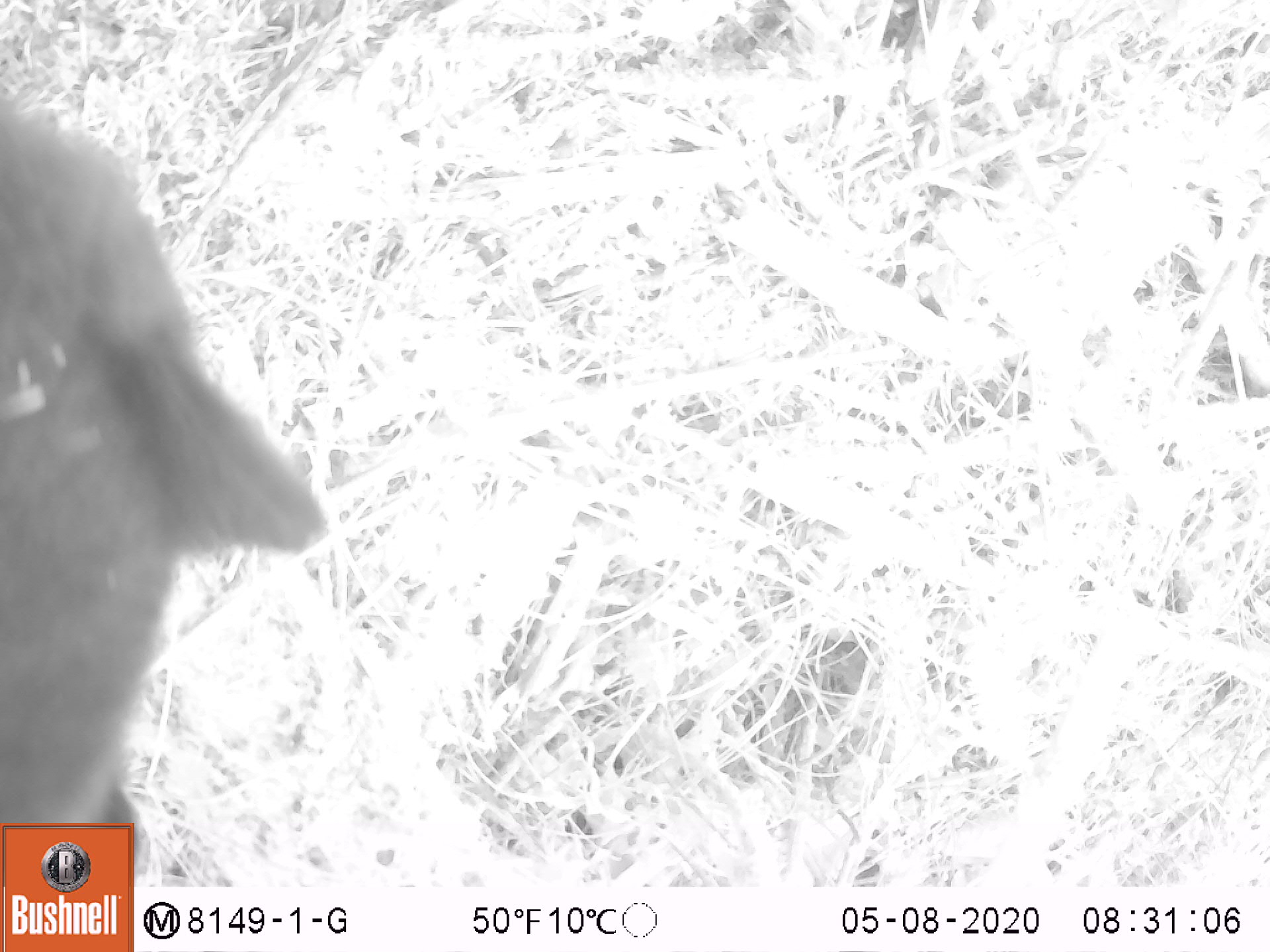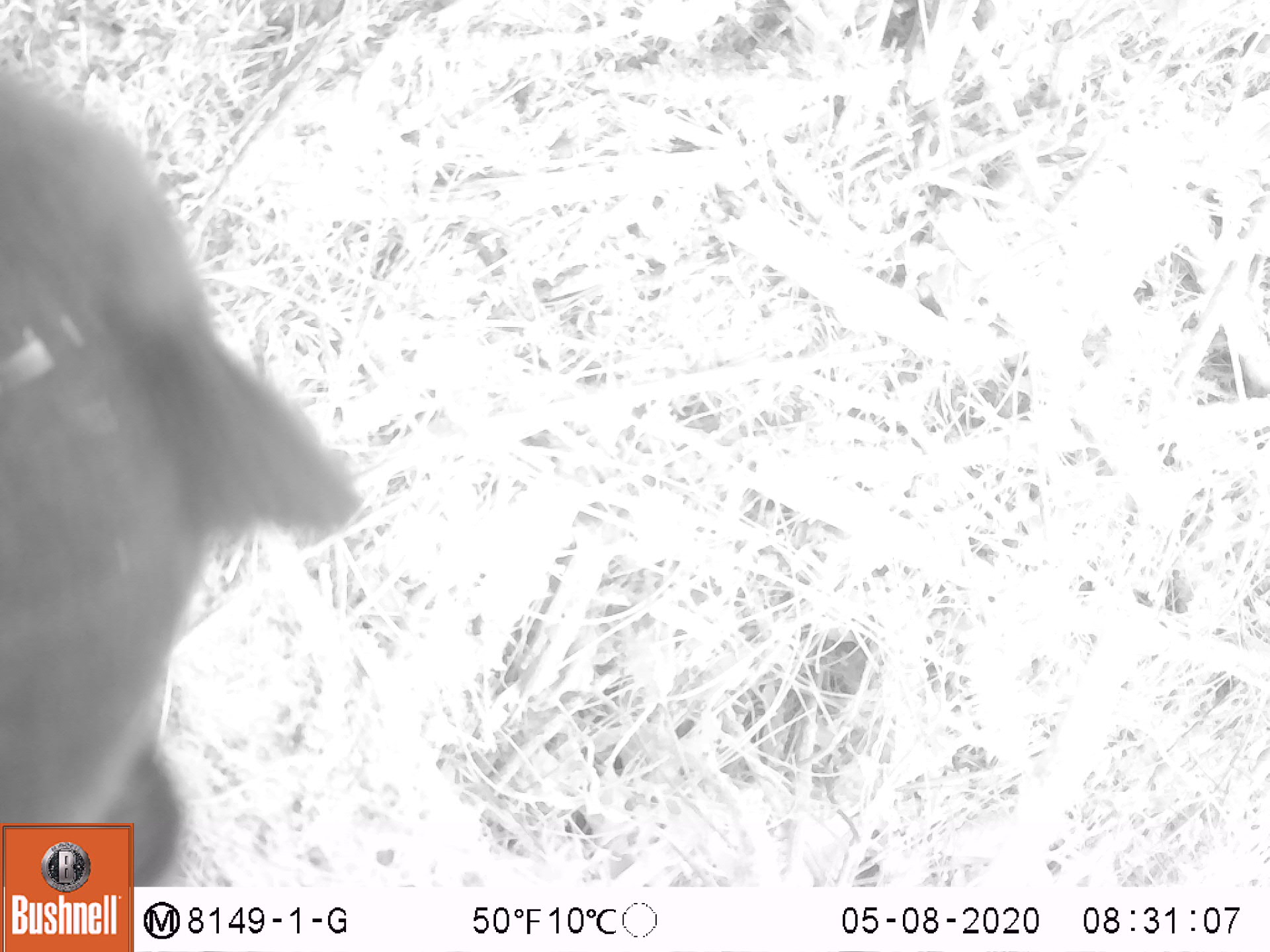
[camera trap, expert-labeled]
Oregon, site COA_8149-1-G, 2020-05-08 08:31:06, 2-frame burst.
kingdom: Animalia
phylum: Chordata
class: Mammalia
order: Carnivora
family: Ursidae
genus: Ursus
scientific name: Ursus americanus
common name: american black bear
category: black bear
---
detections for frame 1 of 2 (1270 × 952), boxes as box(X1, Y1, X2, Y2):
black bear: box(0, 94, 329, 816)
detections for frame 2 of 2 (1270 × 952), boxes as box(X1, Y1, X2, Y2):
black bear: box(3, 79, 362, 821)